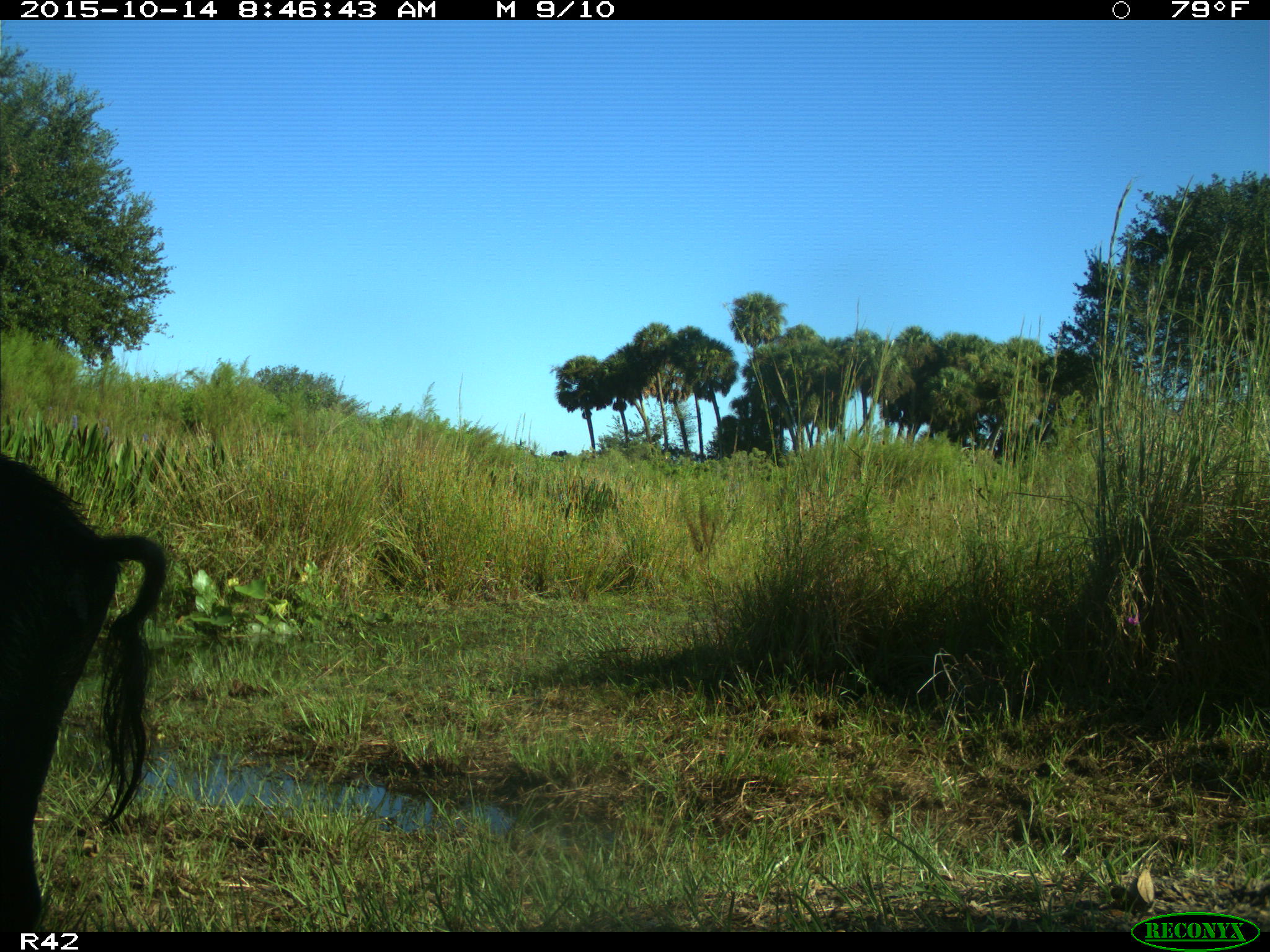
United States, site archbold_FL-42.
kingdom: Animalia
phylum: Chordata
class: Mammalia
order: Artiodactyla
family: Suidae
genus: Sus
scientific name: Sus scrofa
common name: wild boar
Sus scrofa (wild boar).